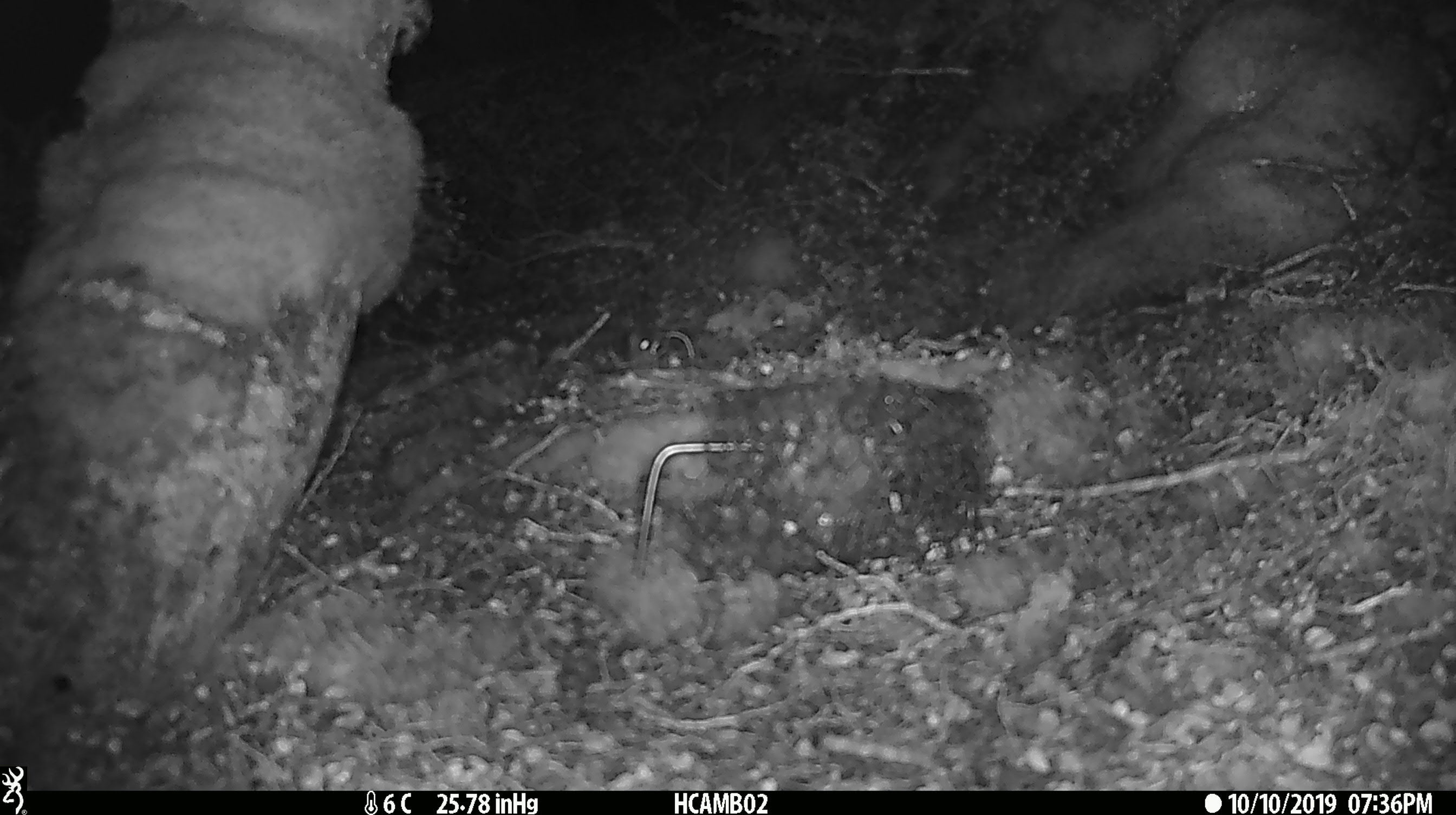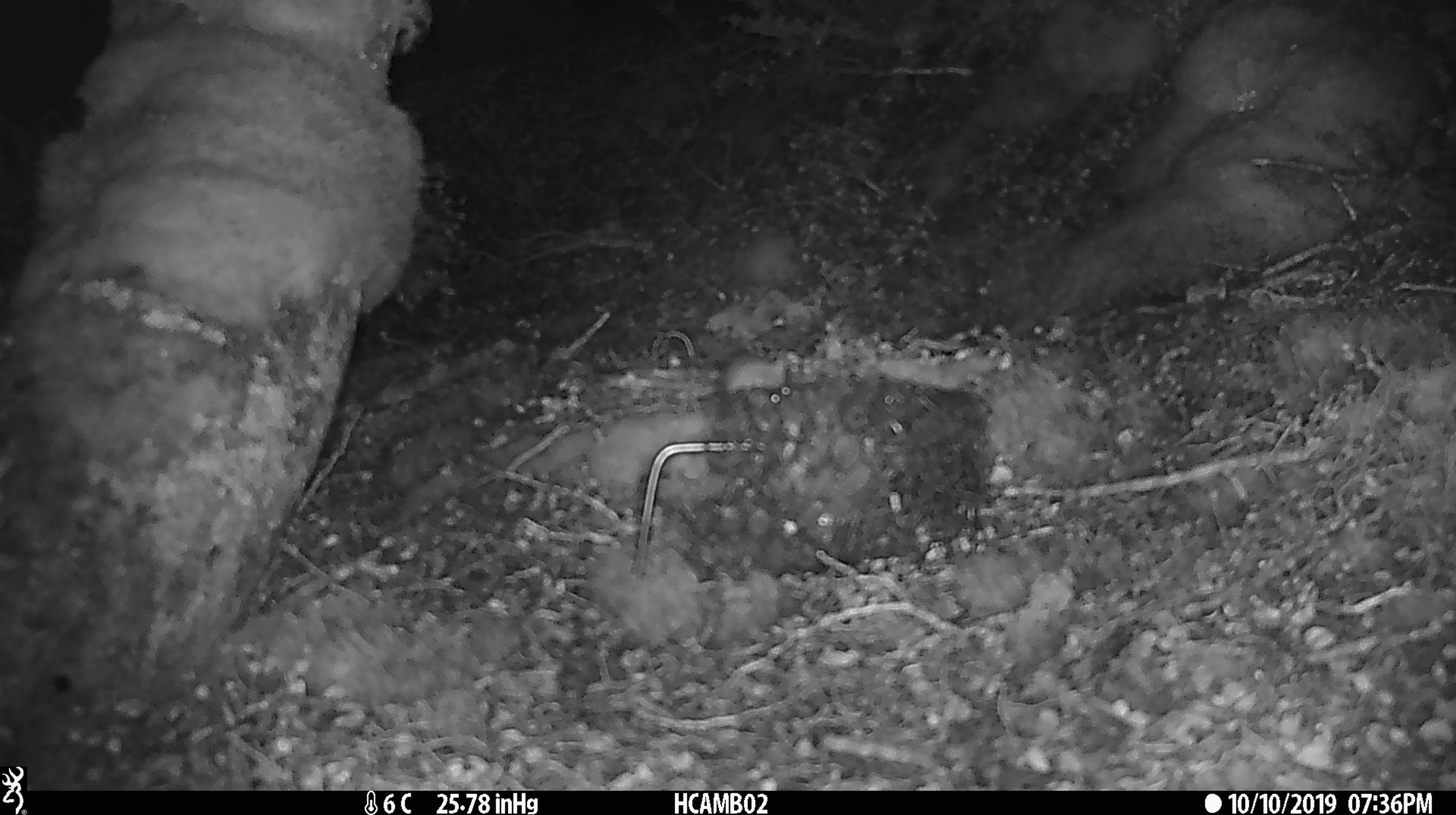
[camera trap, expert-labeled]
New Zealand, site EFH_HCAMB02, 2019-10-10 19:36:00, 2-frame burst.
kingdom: Animalia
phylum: Chordata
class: Mammalia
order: Rodentia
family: Muridae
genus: Mus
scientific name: Mus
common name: mouse